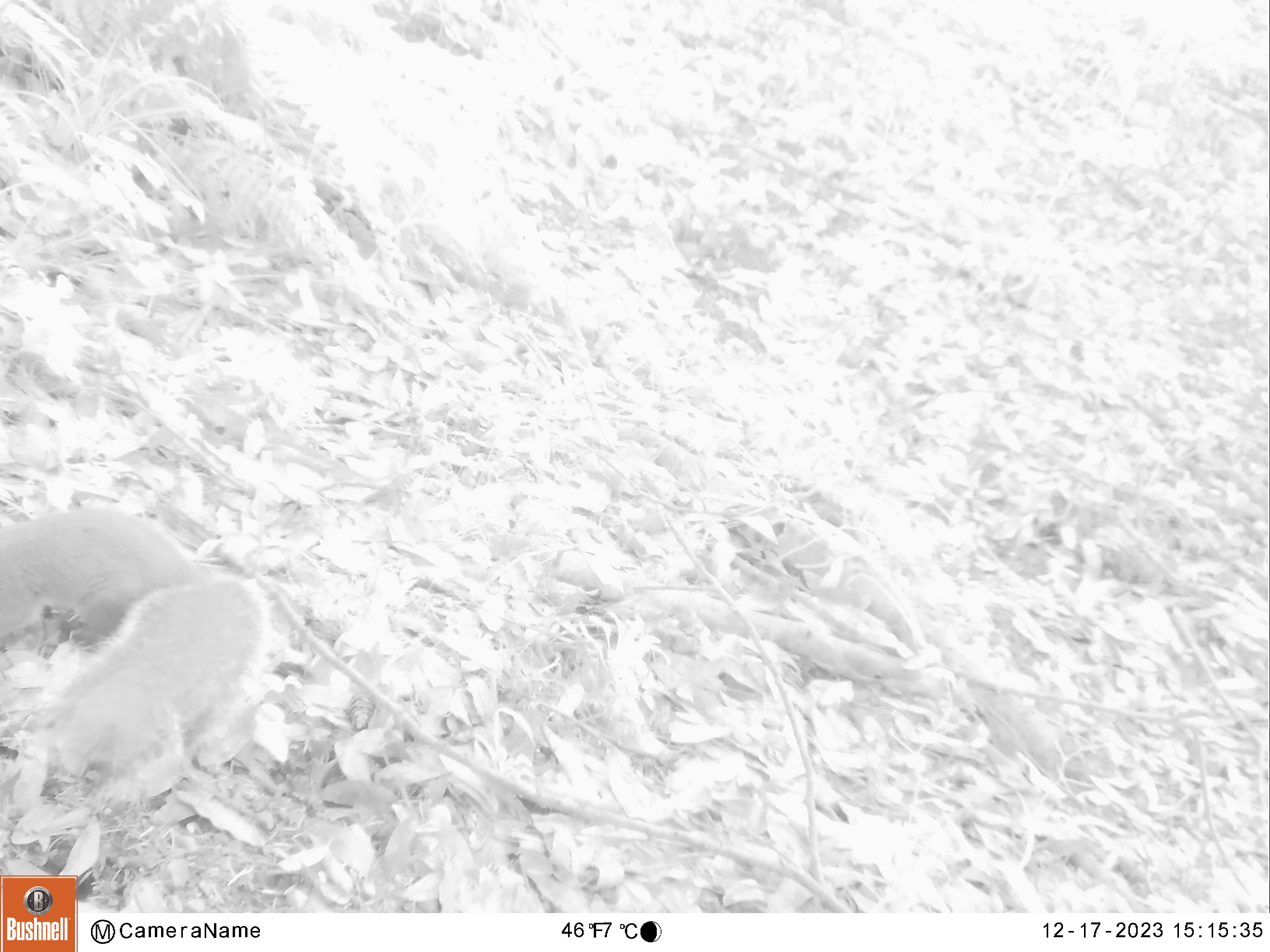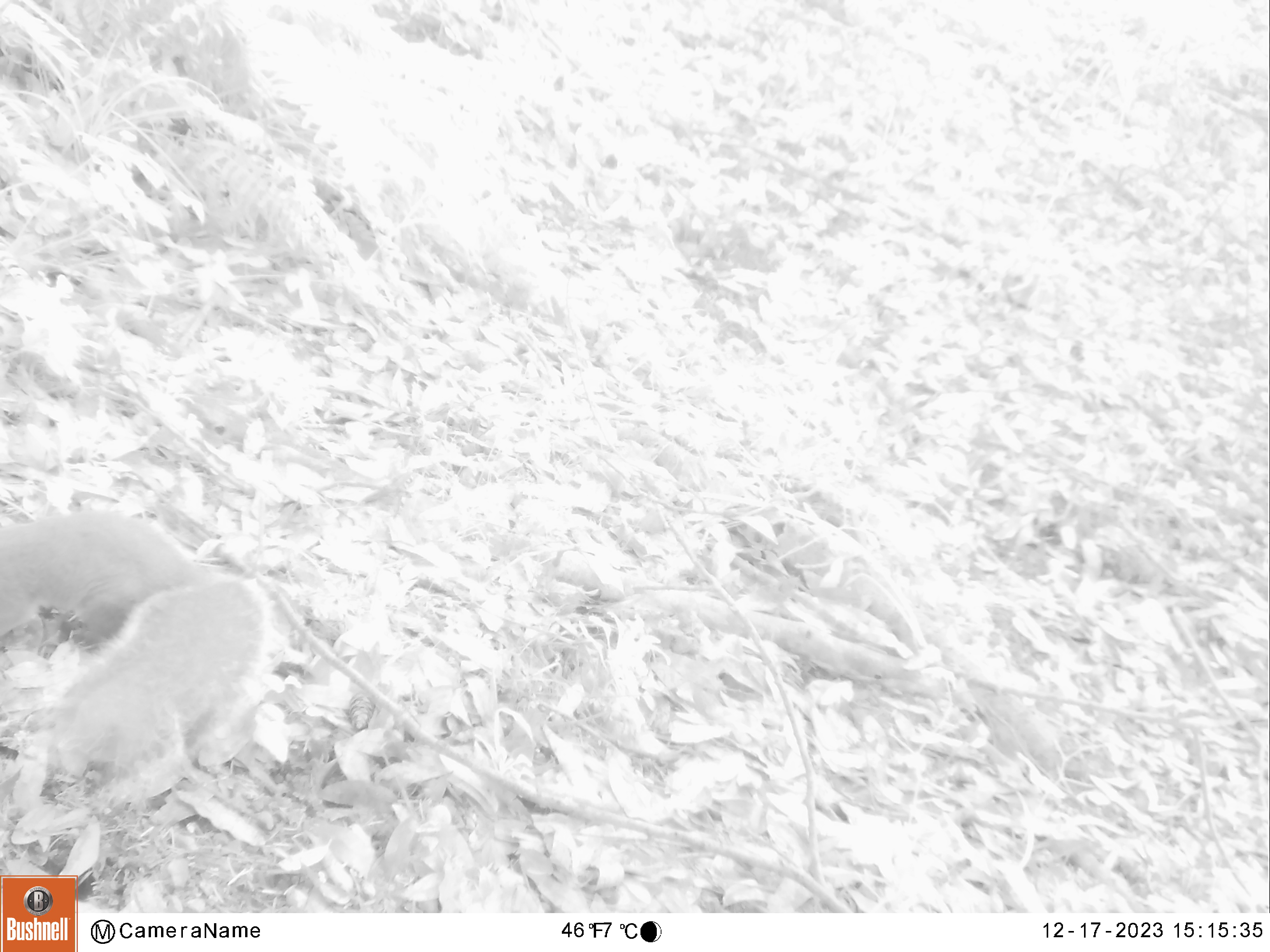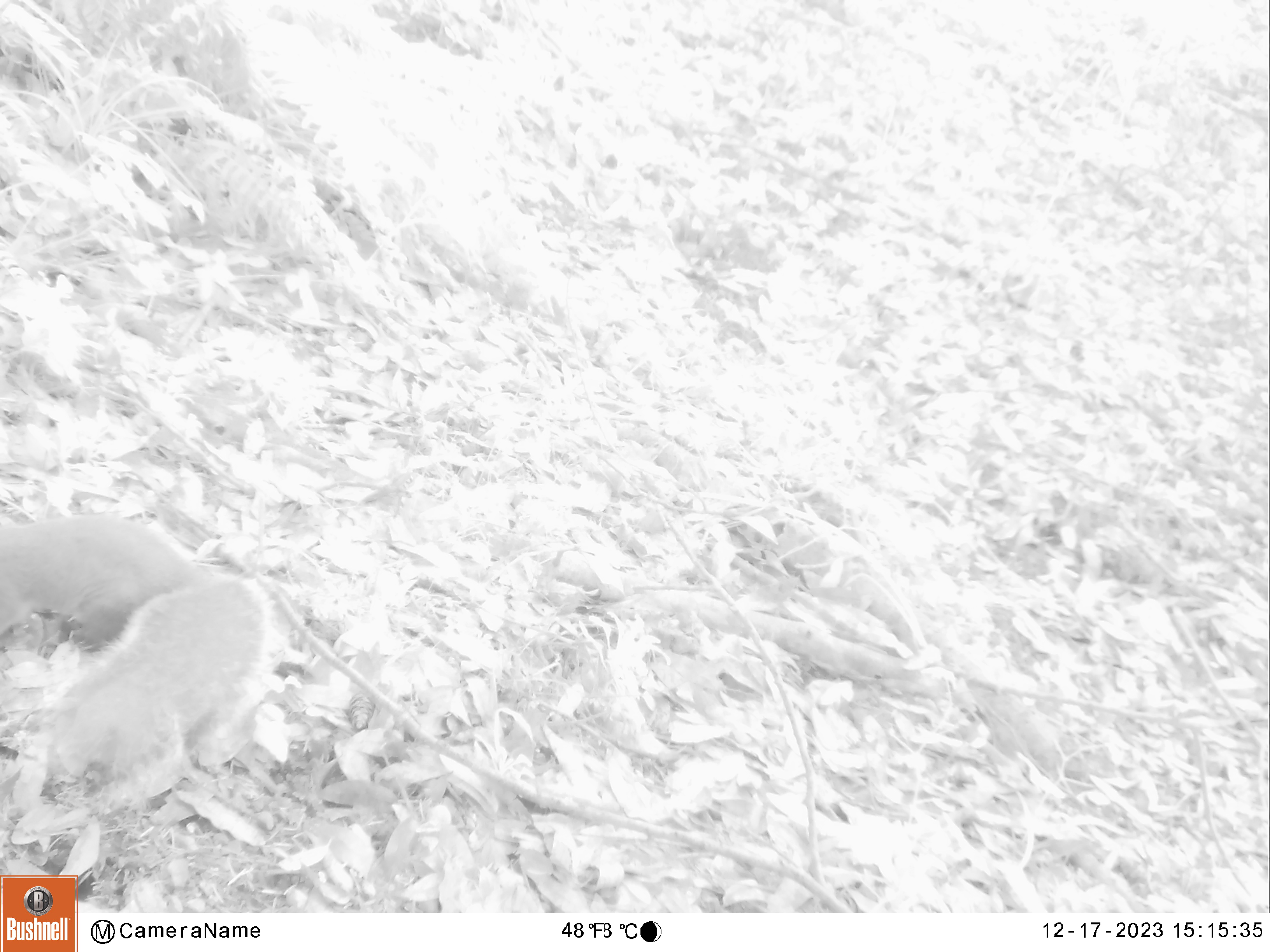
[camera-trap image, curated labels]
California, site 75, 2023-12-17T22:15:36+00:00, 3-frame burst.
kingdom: Animalia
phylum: Chordata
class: Mammalia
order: Rodentia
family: Sciuridae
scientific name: Sciuridae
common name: squirrel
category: unknown squirrel